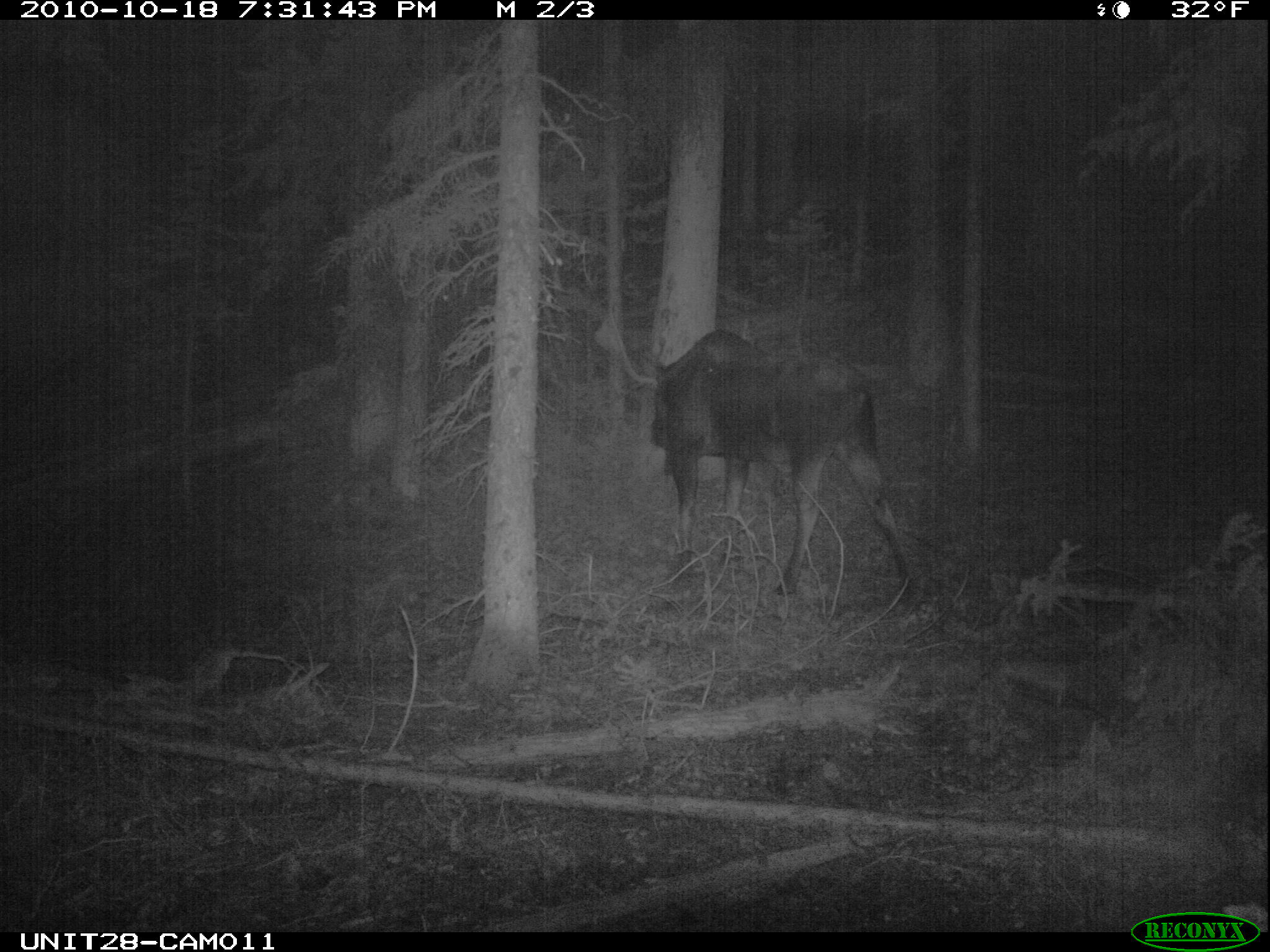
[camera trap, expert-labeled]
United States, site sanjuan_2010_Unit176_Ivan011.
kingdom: Animalia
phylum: Chordata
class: Mammalia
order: Artiodactyla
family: Cervidae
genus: Alces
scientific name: Alces alces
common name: moose